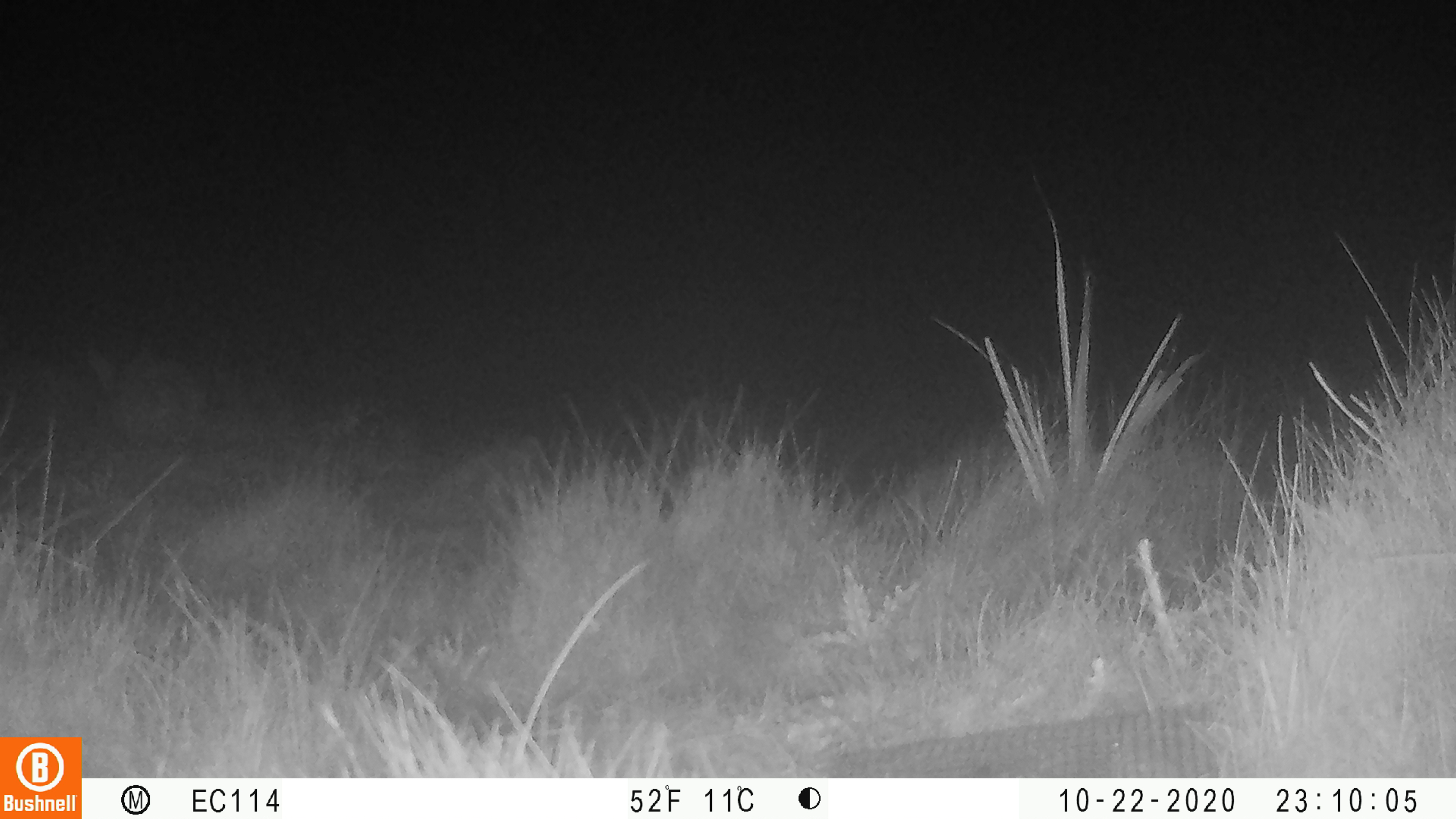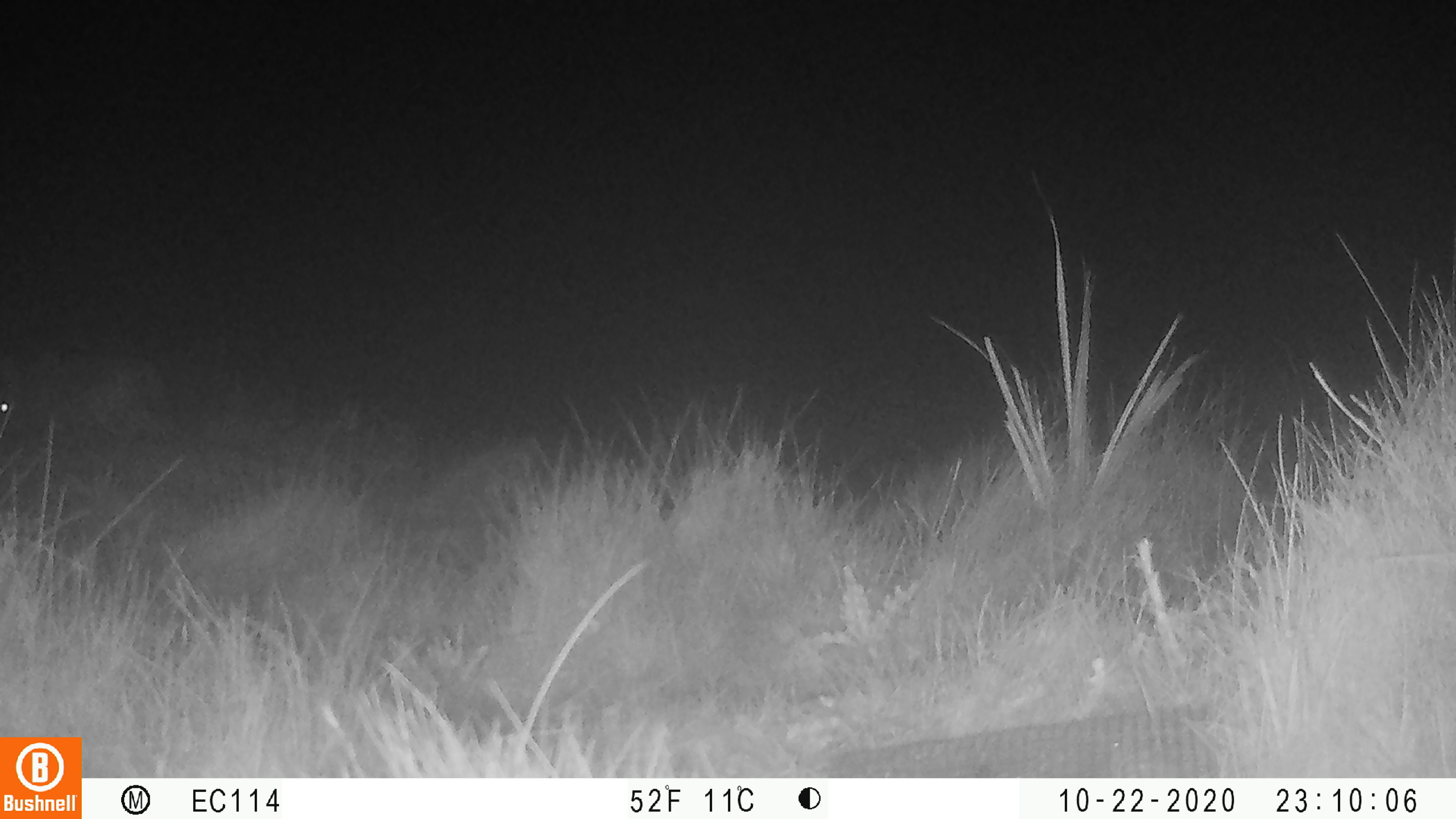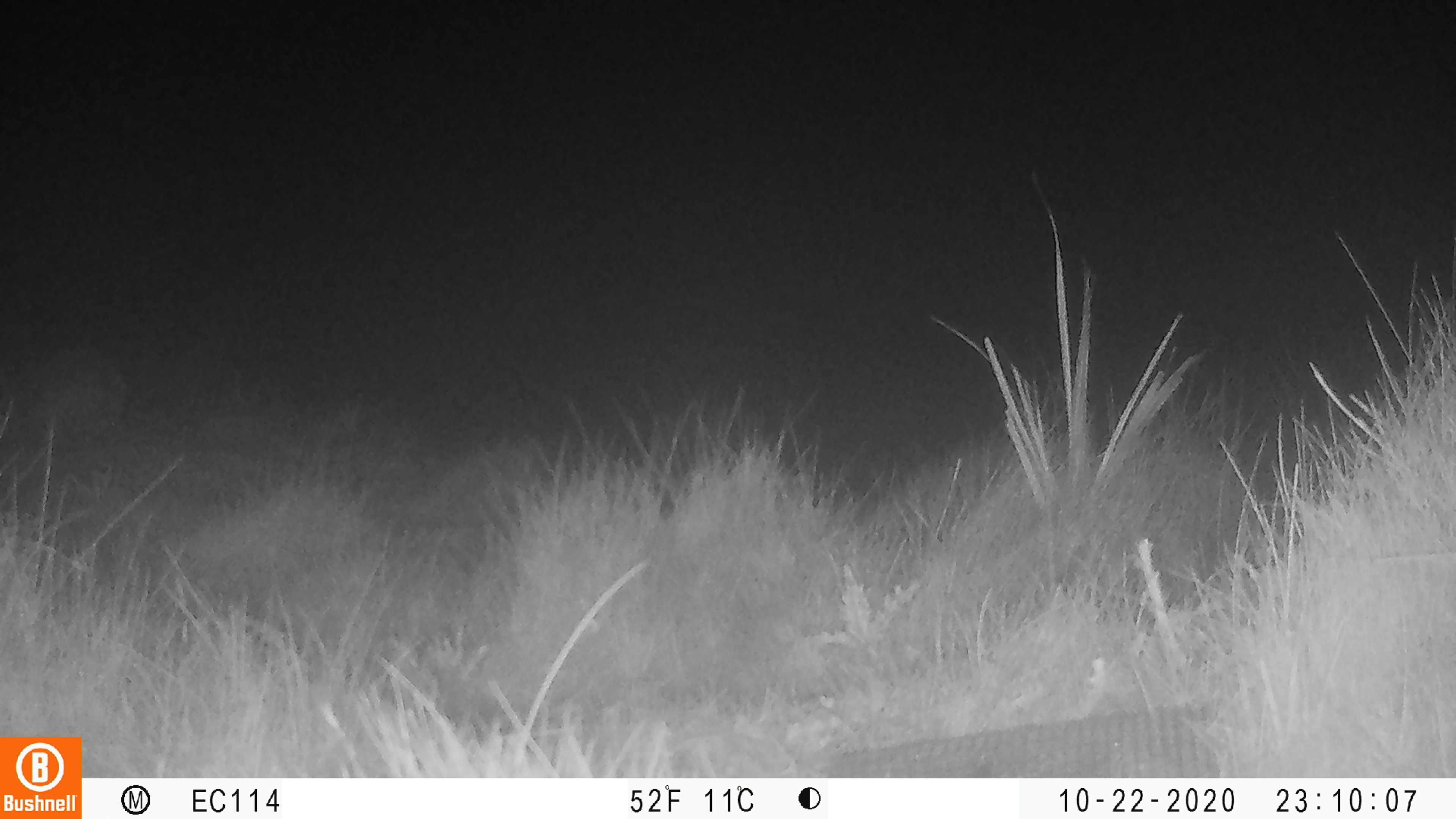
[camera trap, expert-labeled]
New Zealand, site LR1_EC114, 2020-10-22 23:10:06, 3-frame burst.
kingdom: Animalia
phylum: Chordata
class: Mammalia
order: Lagomorpha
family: Leporidae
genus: Oryctolagus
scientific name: Oryctolagus cuniculus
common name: european rabbit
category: rabbit